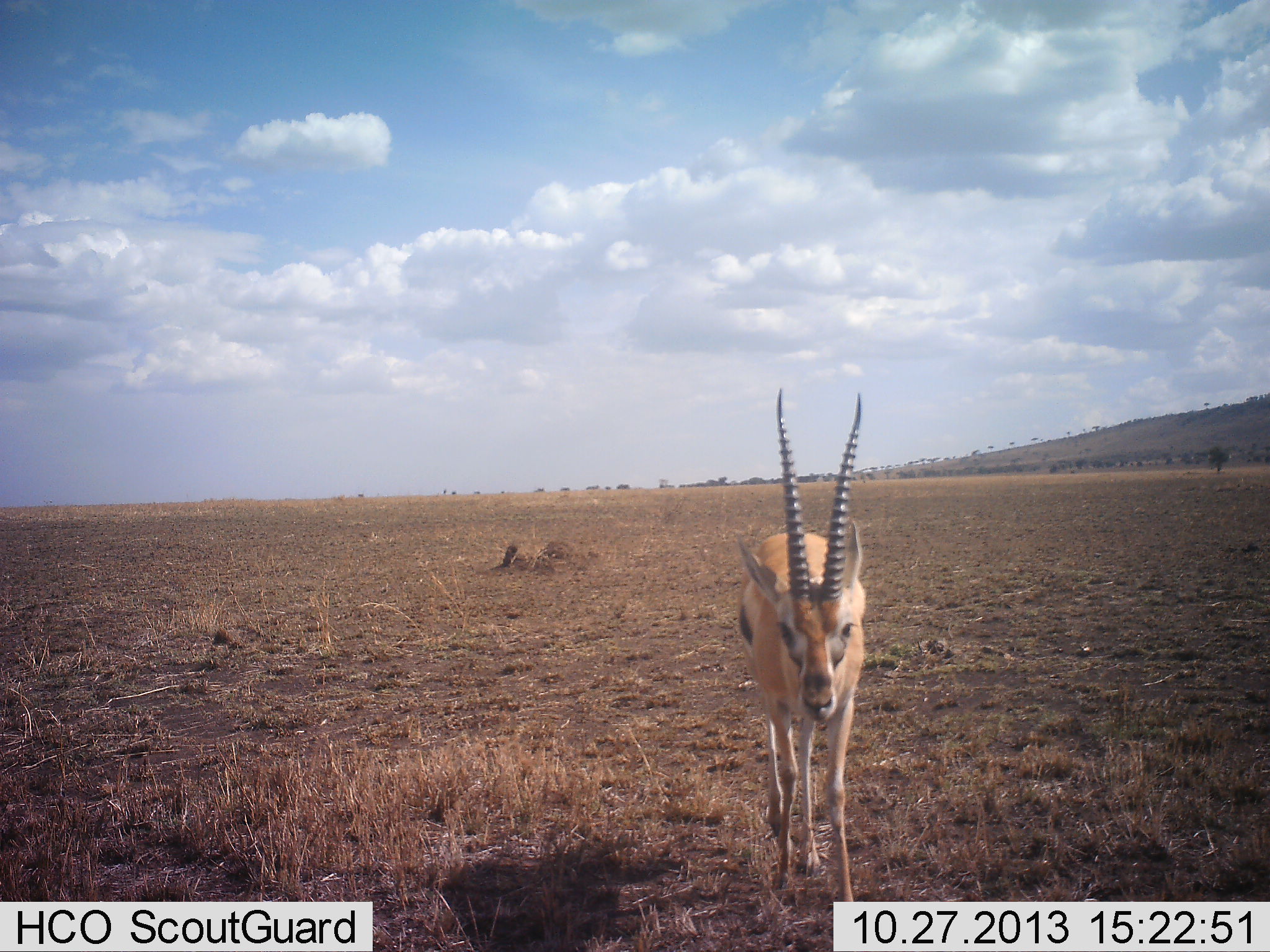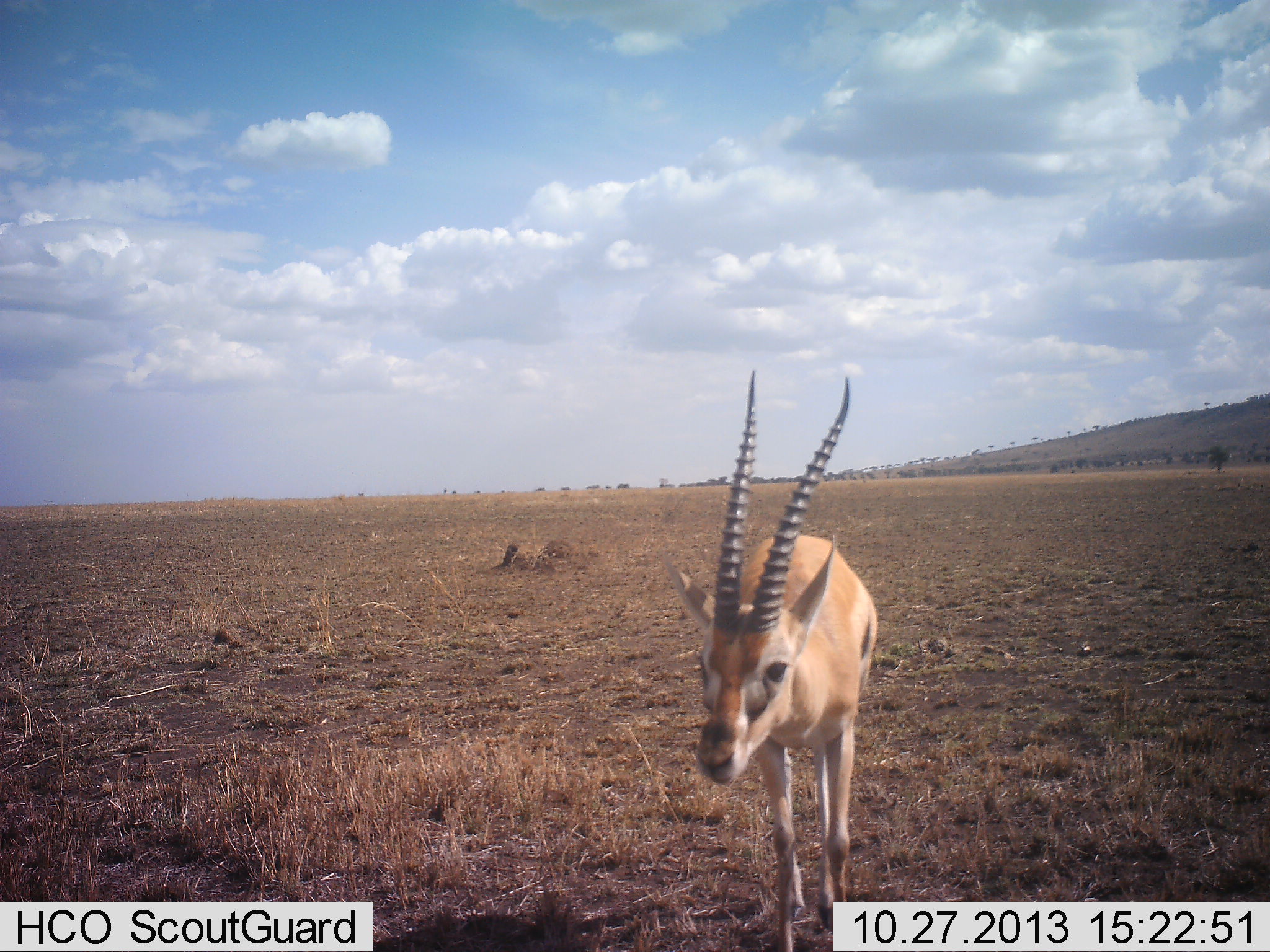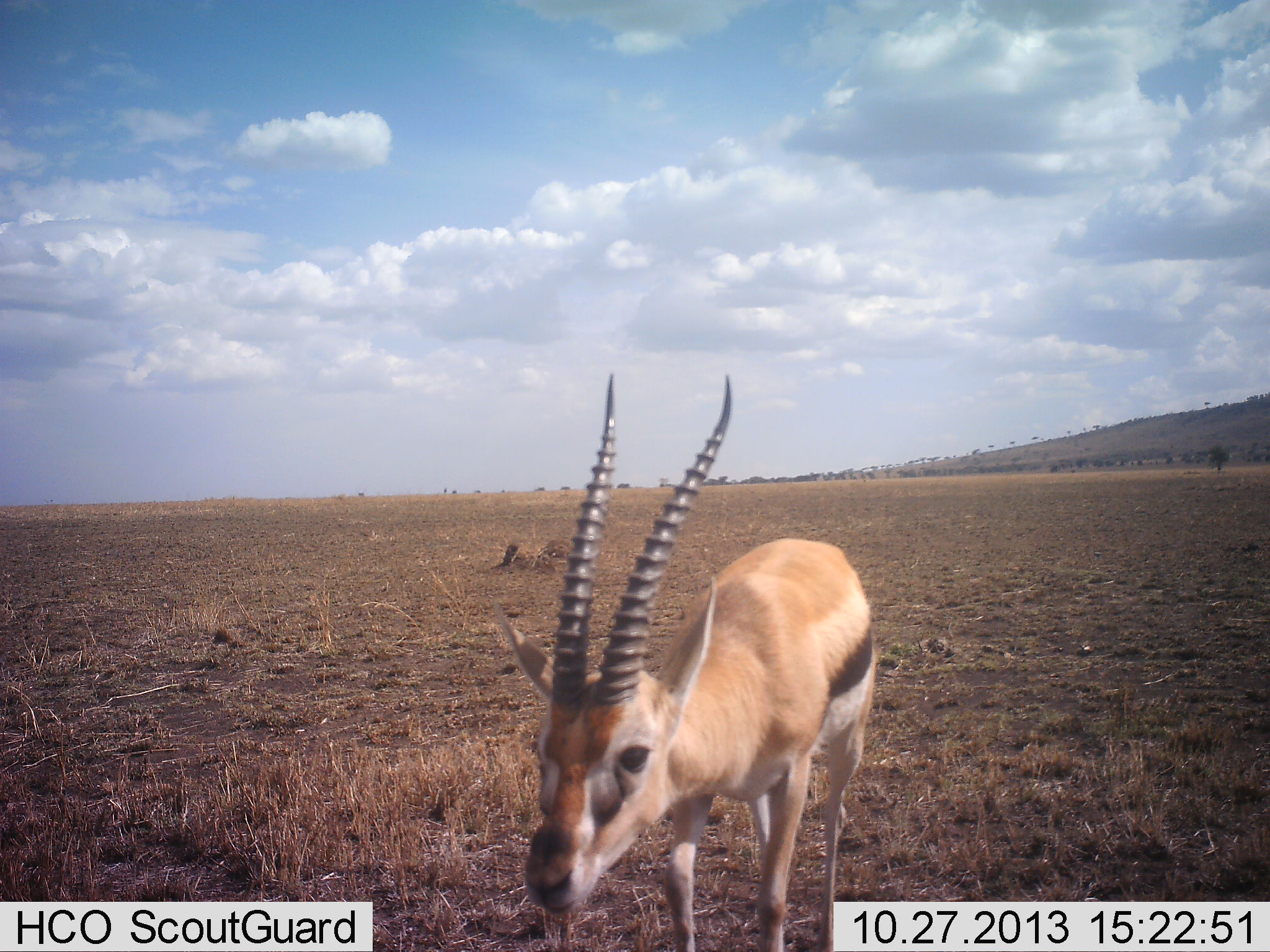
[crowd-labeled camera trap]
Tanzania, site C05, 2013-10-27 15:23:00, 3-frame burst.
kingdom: Animalia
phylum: Chordata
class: Mammalia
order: Artiodactyla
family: Bovidae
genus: Eudorcas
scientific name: Eudorcas thomsonii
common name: thomson's gazelle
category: gazellethomsons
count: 1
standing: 10%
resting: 0%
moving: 80%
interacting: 10%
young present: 0%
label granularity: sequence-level